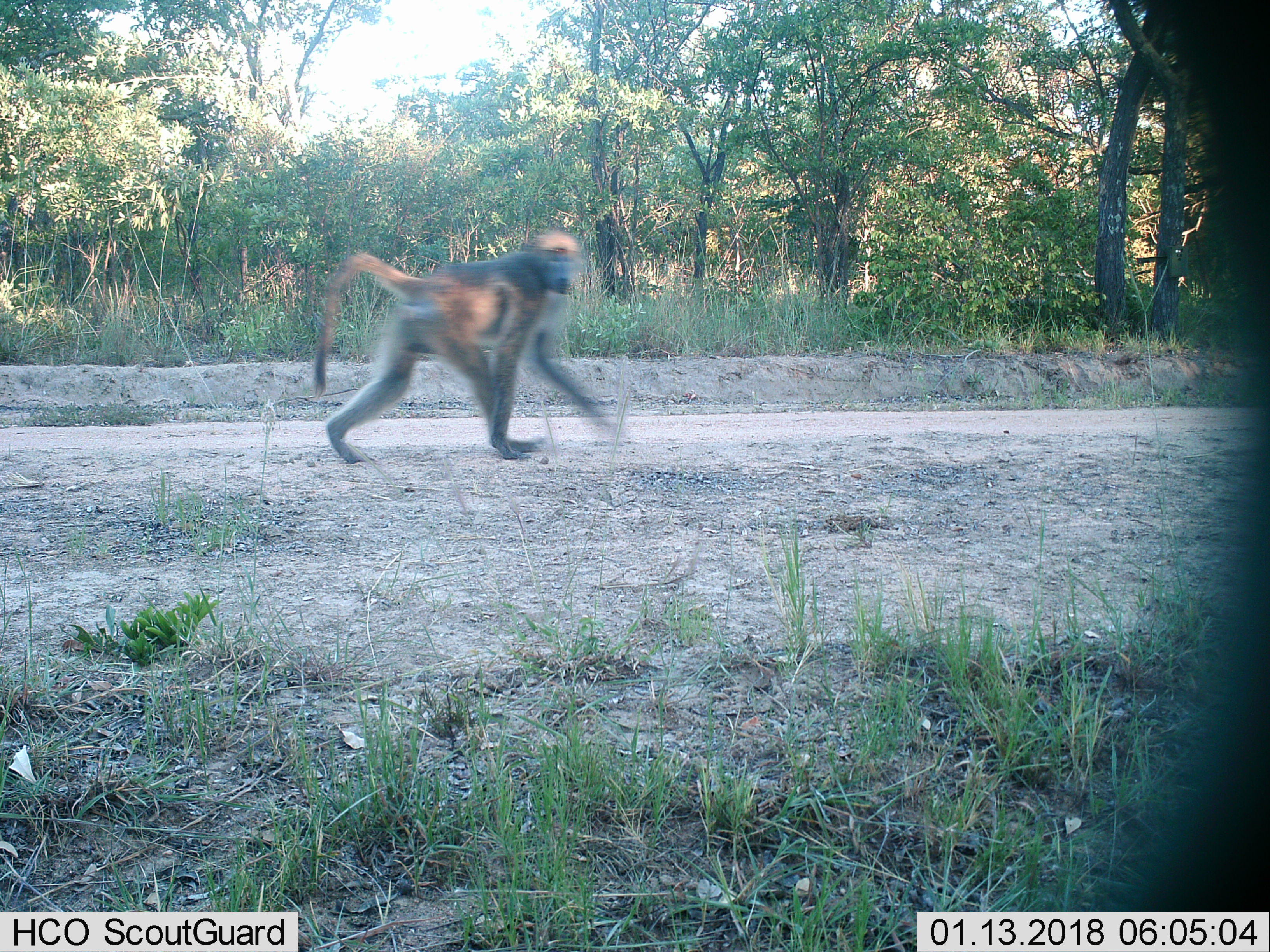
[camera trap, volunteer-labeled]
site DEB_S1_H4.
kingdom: Animalia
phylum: Chordata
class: Mammalia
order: Primates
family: Cercopithecidae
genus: Papio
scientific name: Papio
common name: baboon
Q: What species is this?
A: Baboon (Papio).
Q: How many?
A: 1.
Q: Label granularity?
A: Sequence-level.